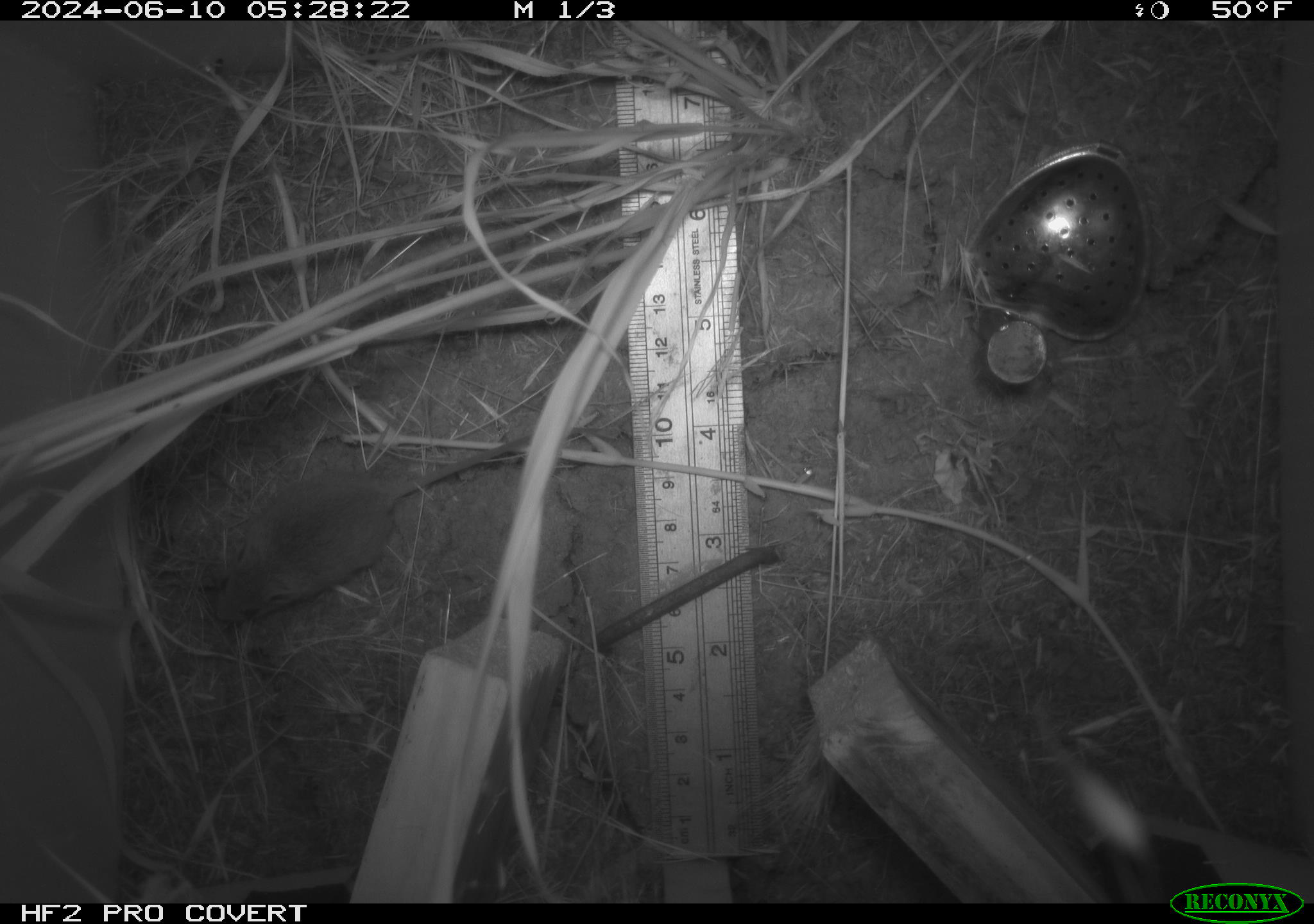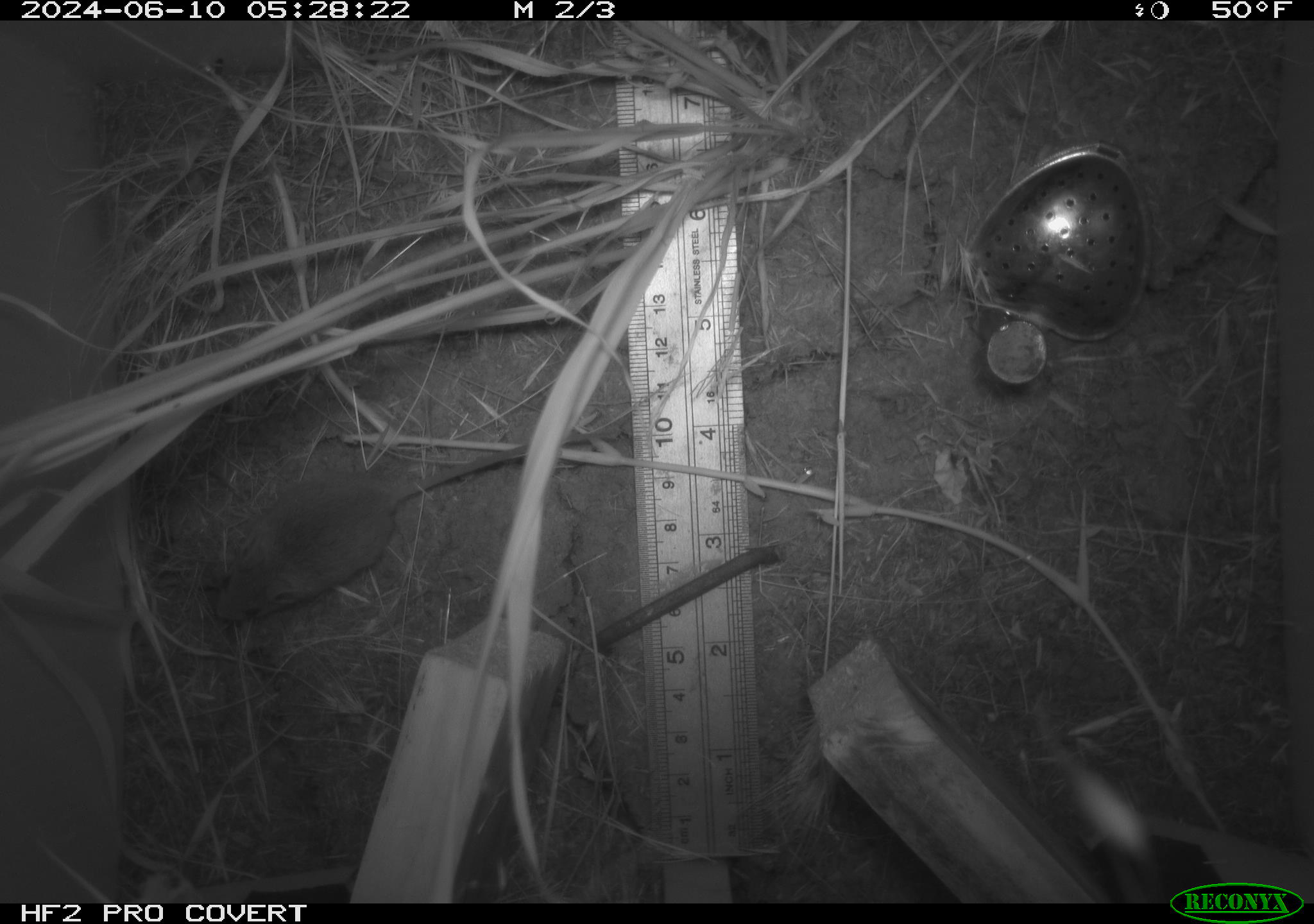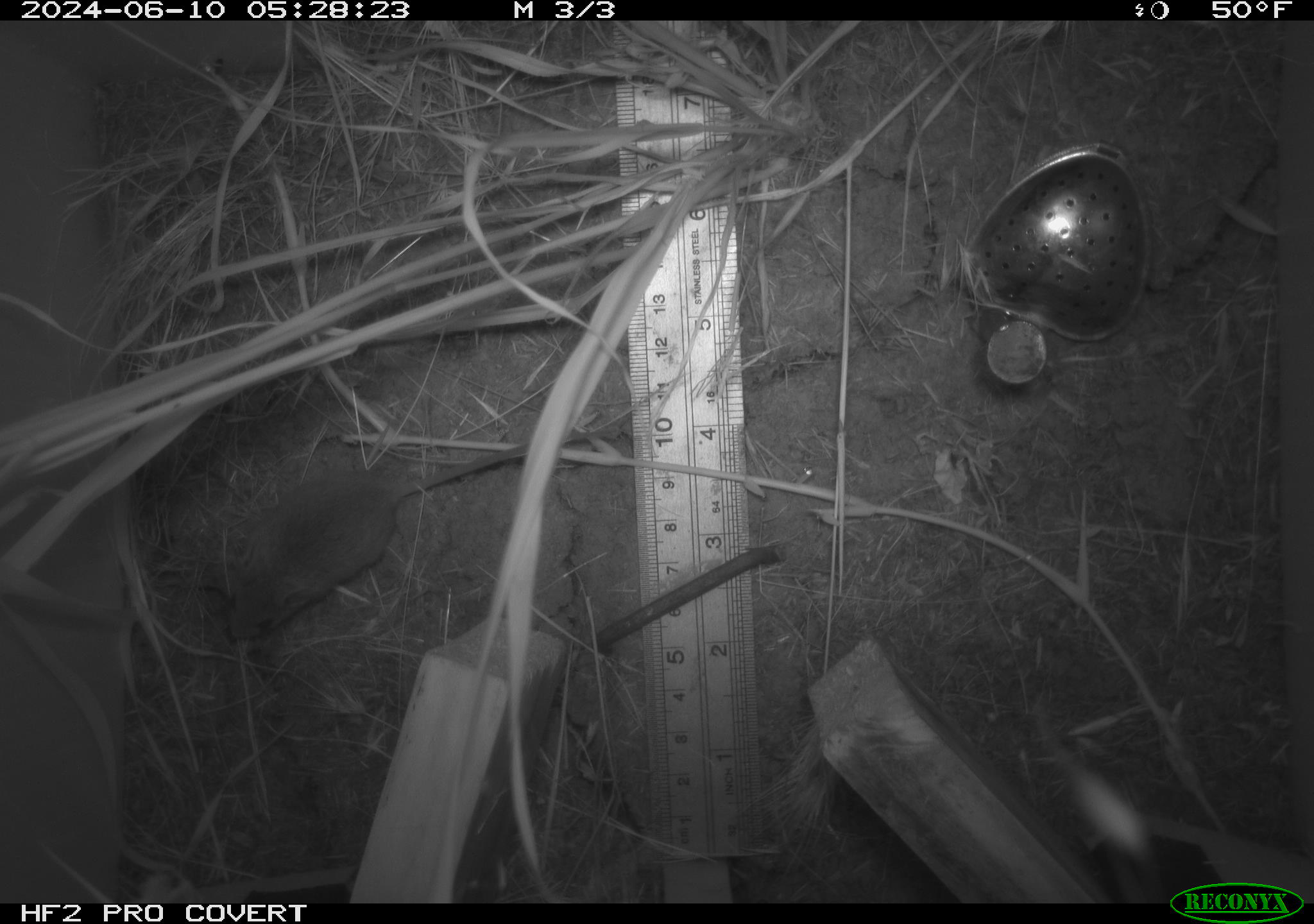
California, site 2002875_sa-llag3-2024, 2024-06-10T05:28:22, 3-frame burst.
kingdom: Animalia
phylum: Chordata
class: Mammalia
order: Rodentia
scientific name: Rodentia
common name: rodent